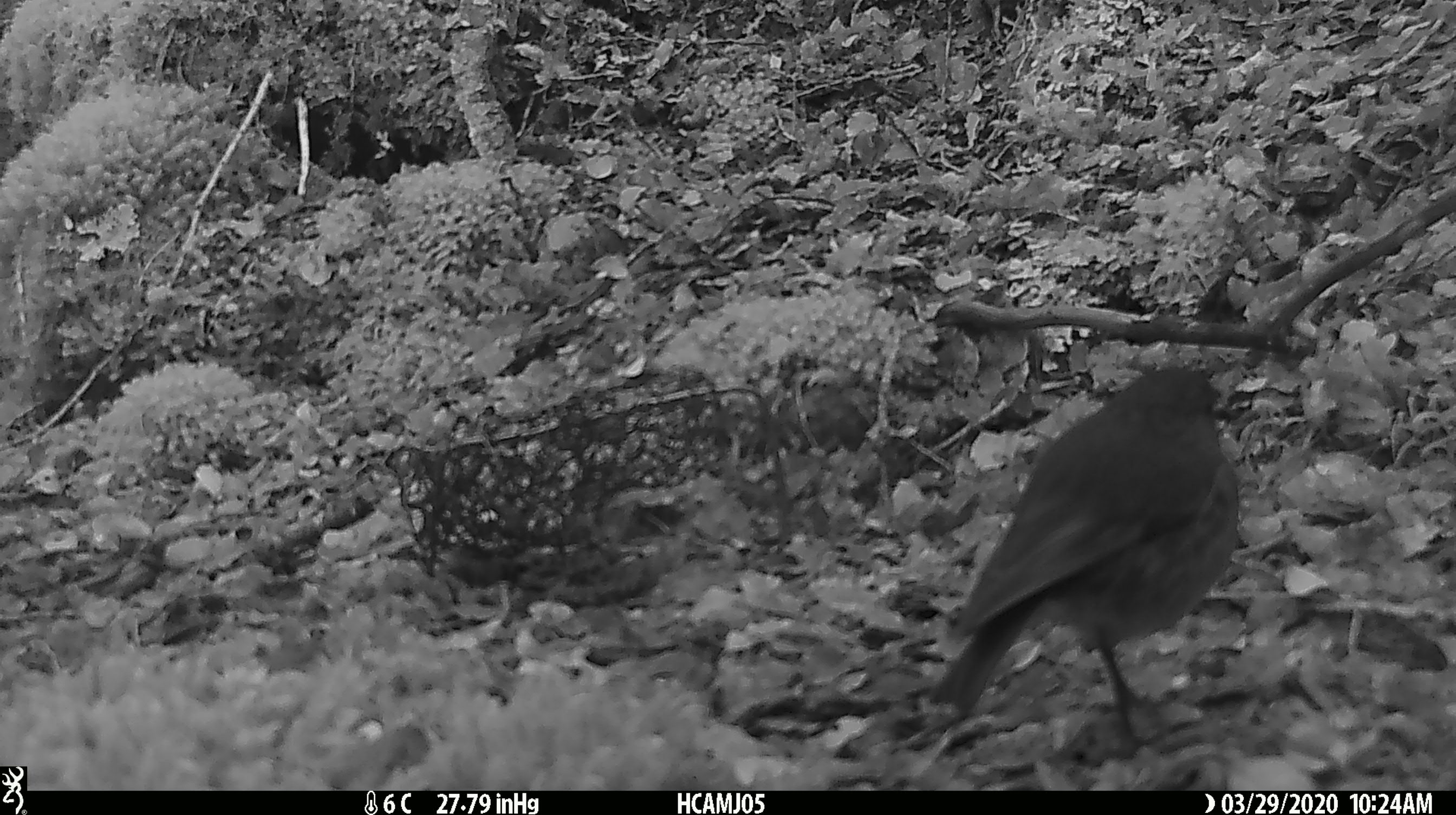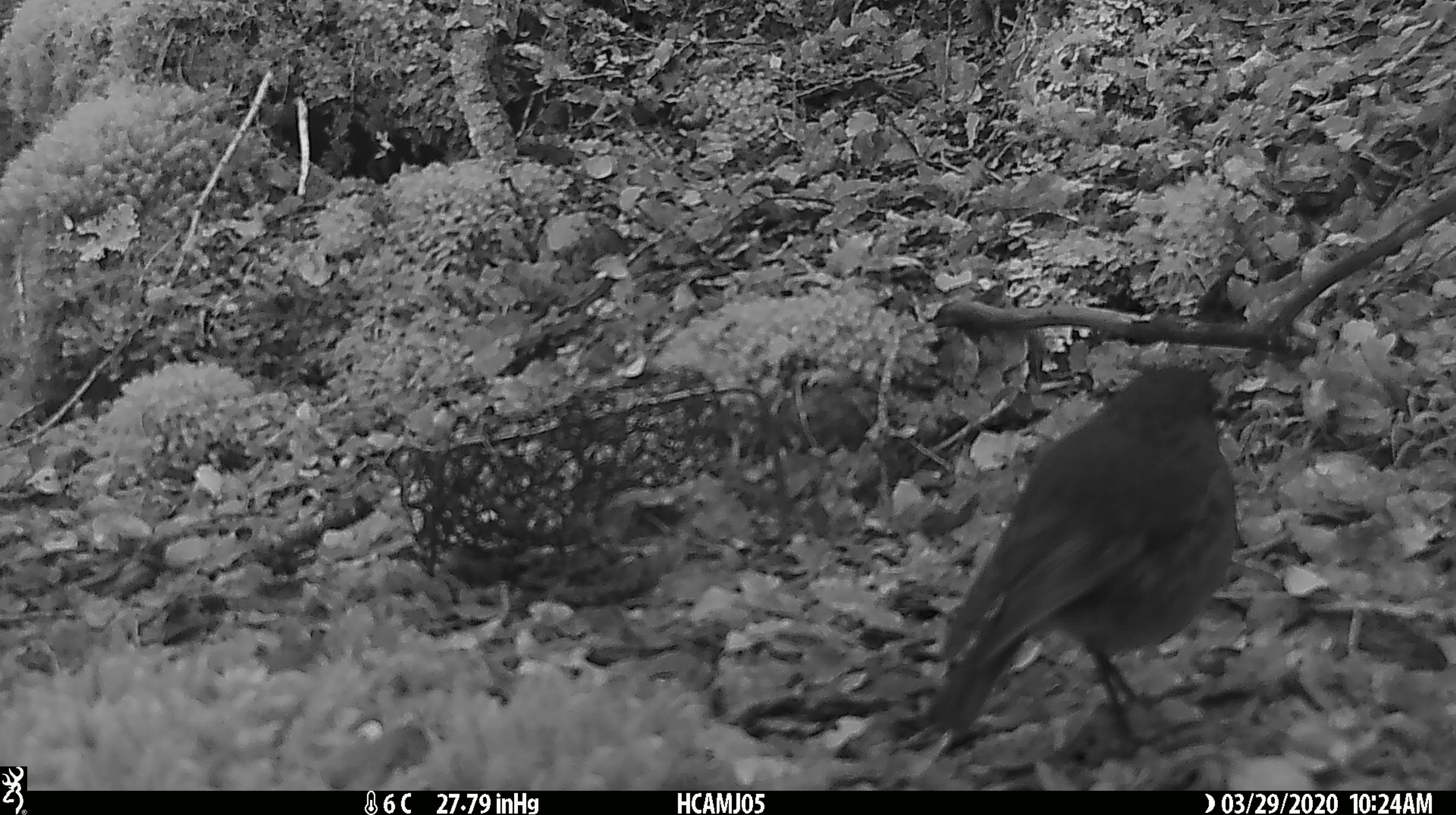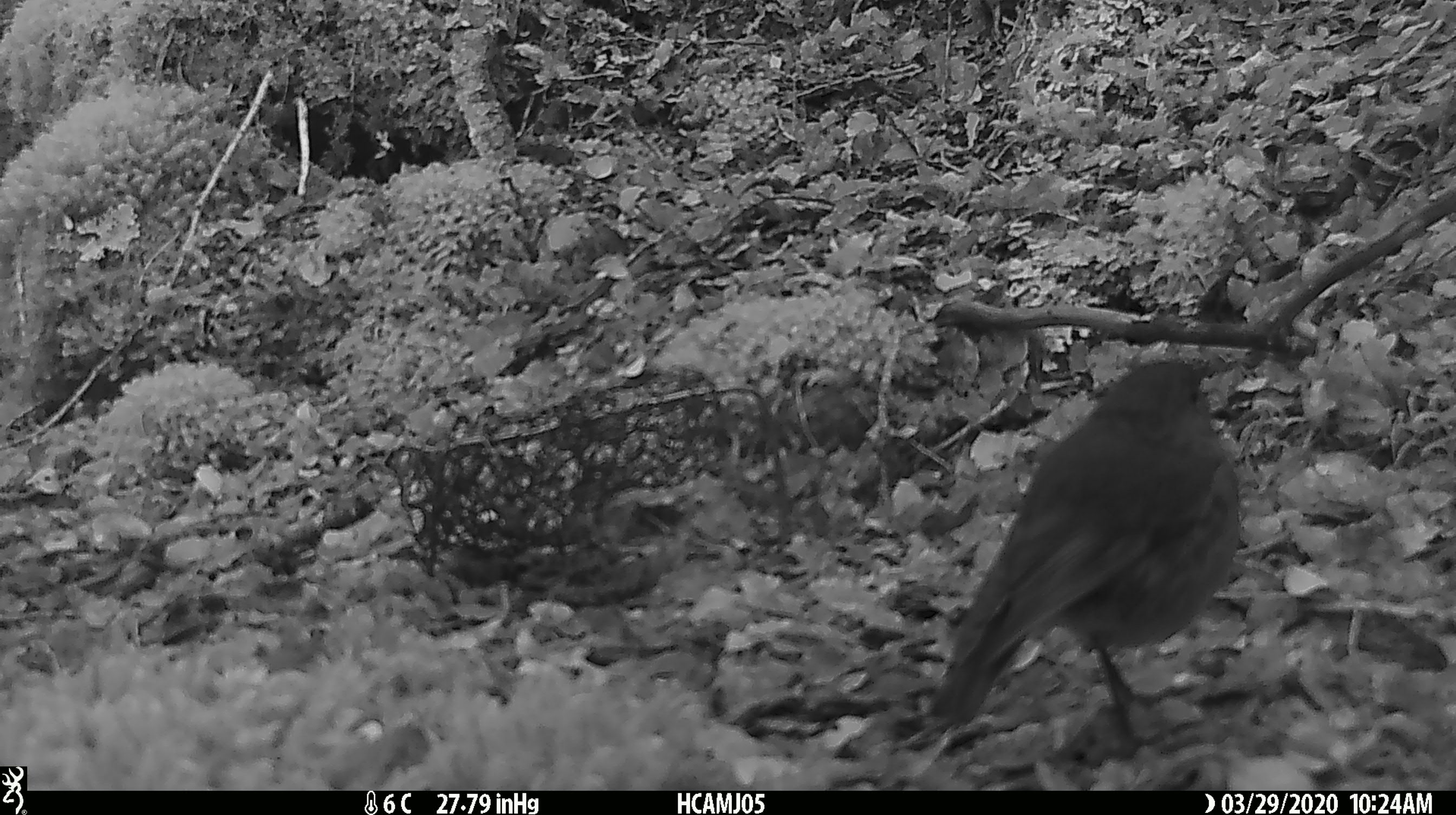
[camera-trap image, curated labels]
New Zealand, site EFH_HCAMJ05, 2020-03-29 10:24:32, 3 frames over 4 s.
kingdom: Animalia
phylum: Chordata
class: Aves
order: Passeriformes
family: Petroicidae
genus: Petroica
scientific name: Petroica australis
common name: new zealand robin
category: robin